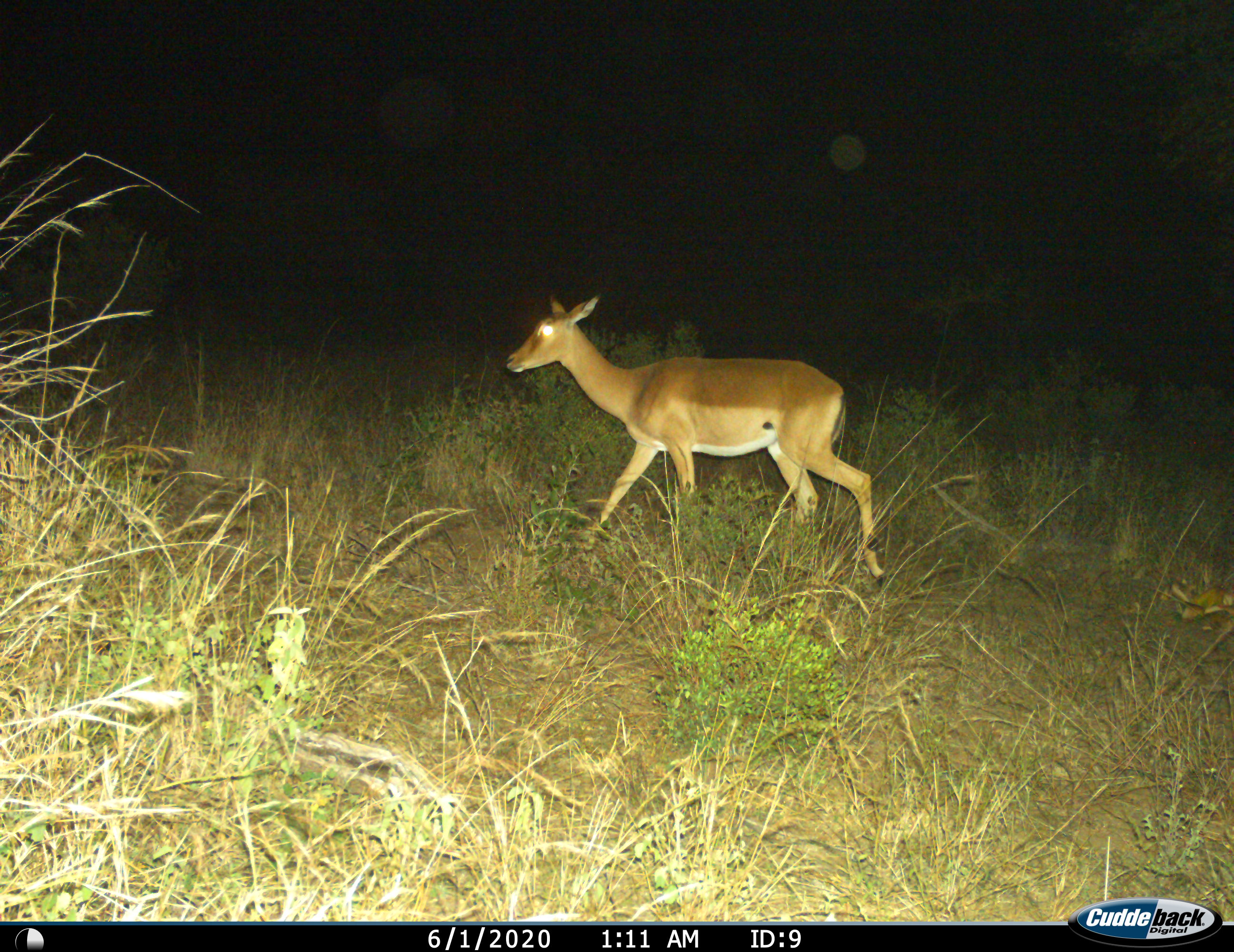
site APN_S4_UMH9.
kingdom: Animalia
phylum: Chordata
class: Mammalia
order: Artiodactyla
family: Bovidae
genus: Aepyceros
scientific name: Aepyceros melampus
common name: impala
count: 1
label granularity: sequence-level